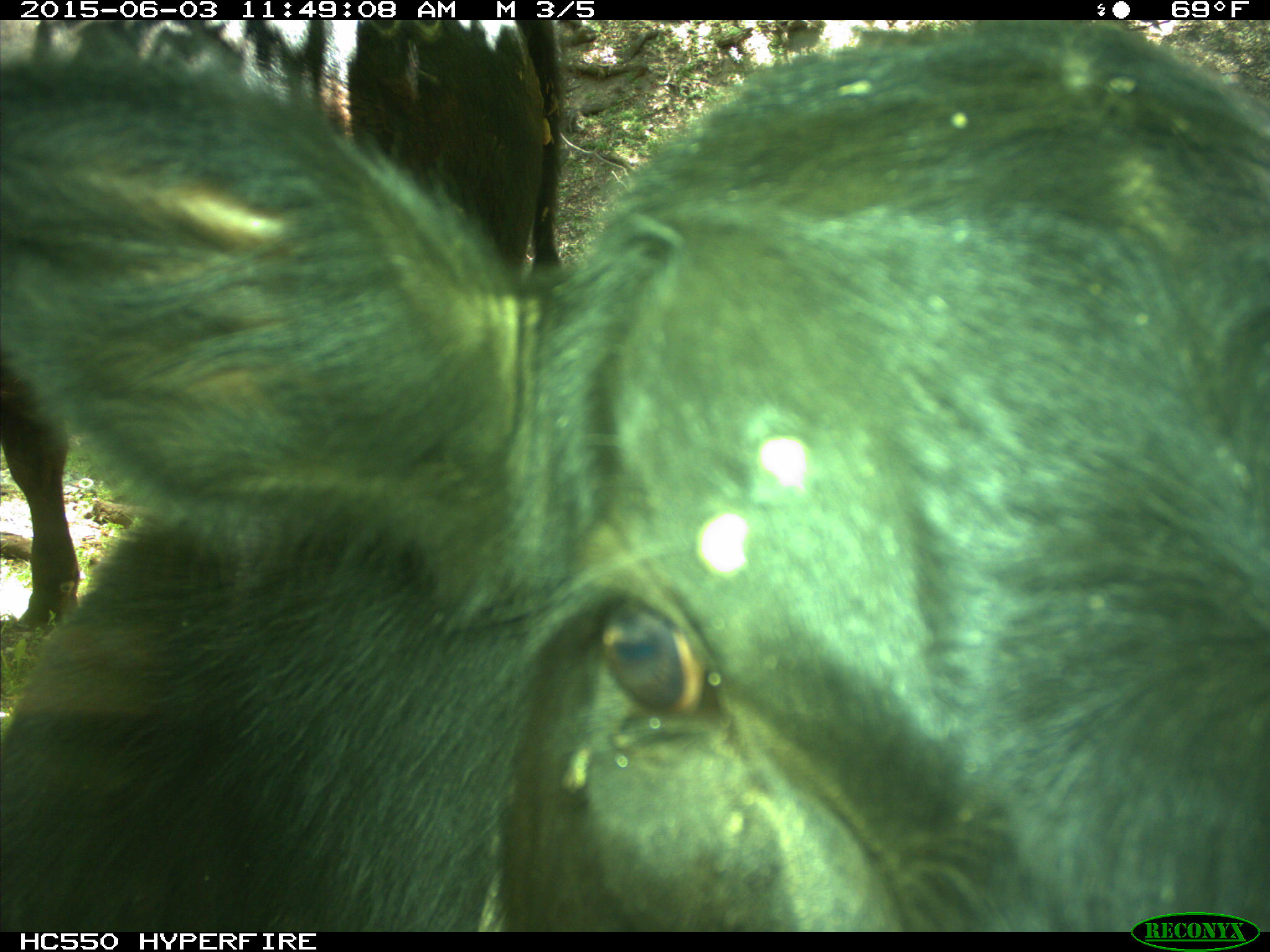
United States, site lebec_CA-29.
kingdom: Animalia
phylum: Chordata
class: Mammalia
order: Artiodactyla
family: Bovidae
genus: Bos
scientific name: Bos taurus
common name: domestic cow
Bos taurus (domestic cow).